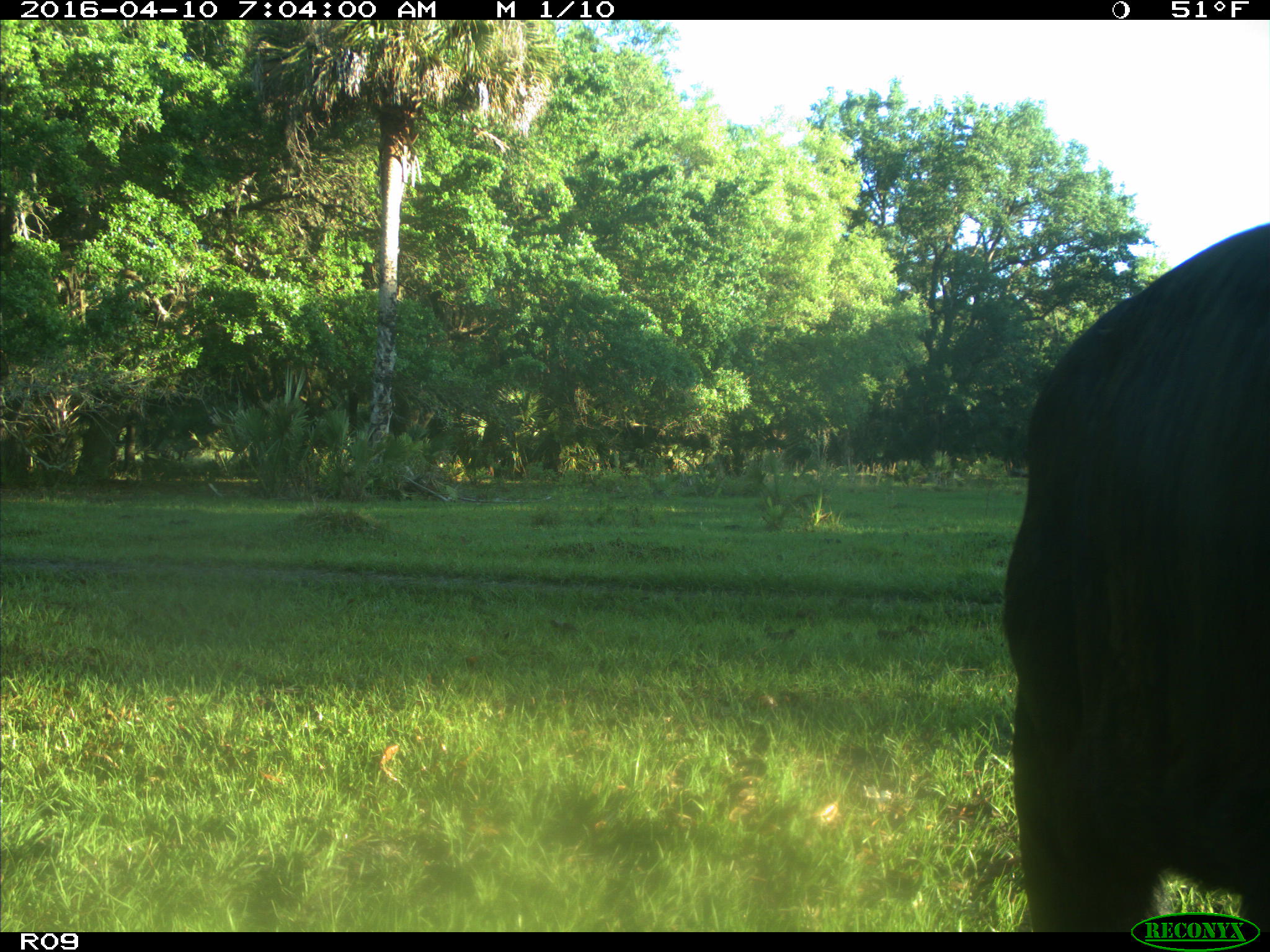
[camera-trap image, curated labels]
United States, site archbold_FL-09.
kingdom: Animalia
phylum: Chordata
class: Mammalia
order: Artiodactyla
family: Bovidae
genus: Bos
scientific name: Bos taurus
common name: domestic cow